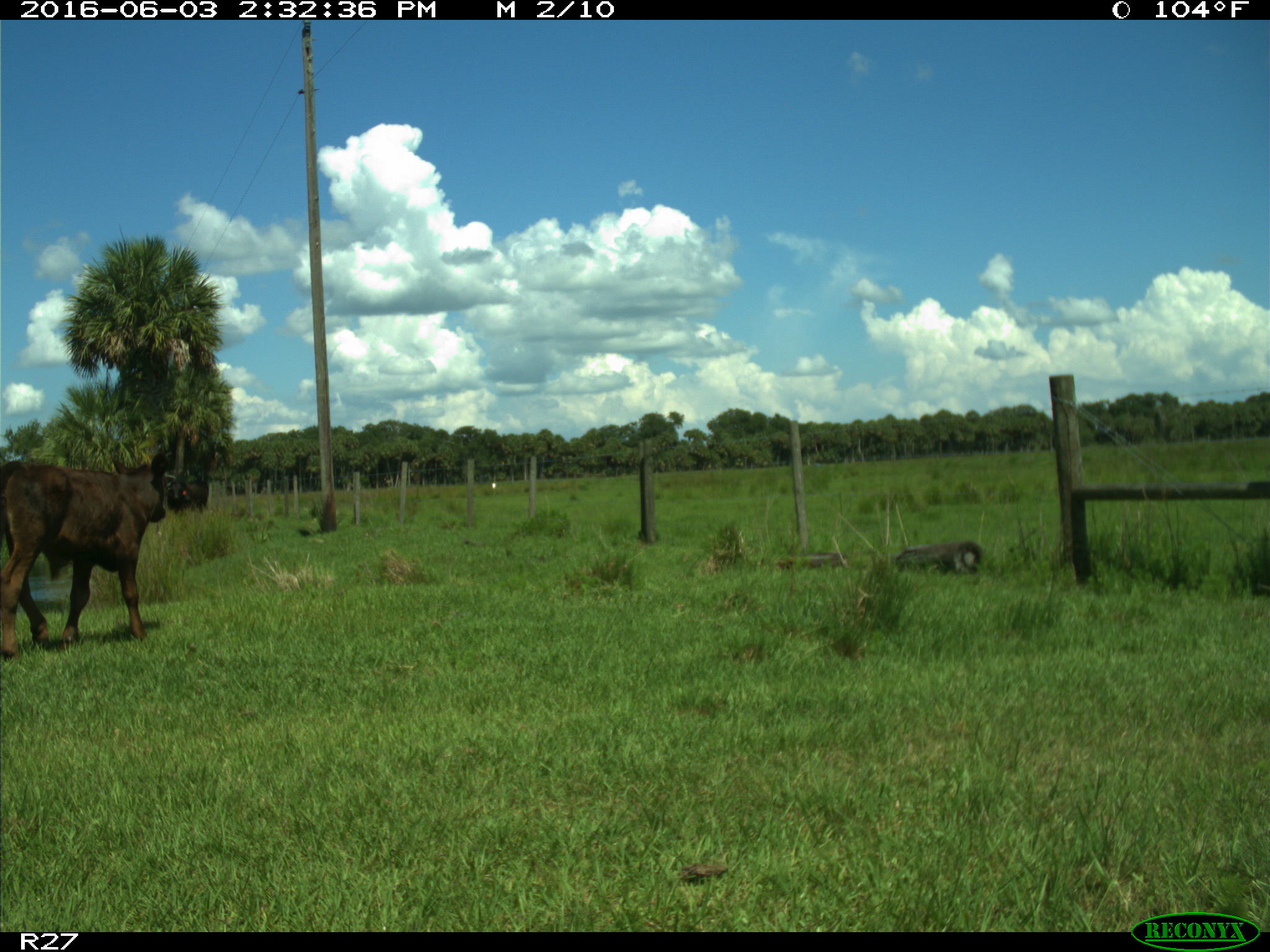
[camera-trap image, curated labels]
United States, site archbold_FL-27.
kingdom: Animalia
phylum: Chordata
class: Mammalia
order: Artiodactyla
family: Bovidae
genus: Bos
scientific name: Bos taurus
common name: domestic cow